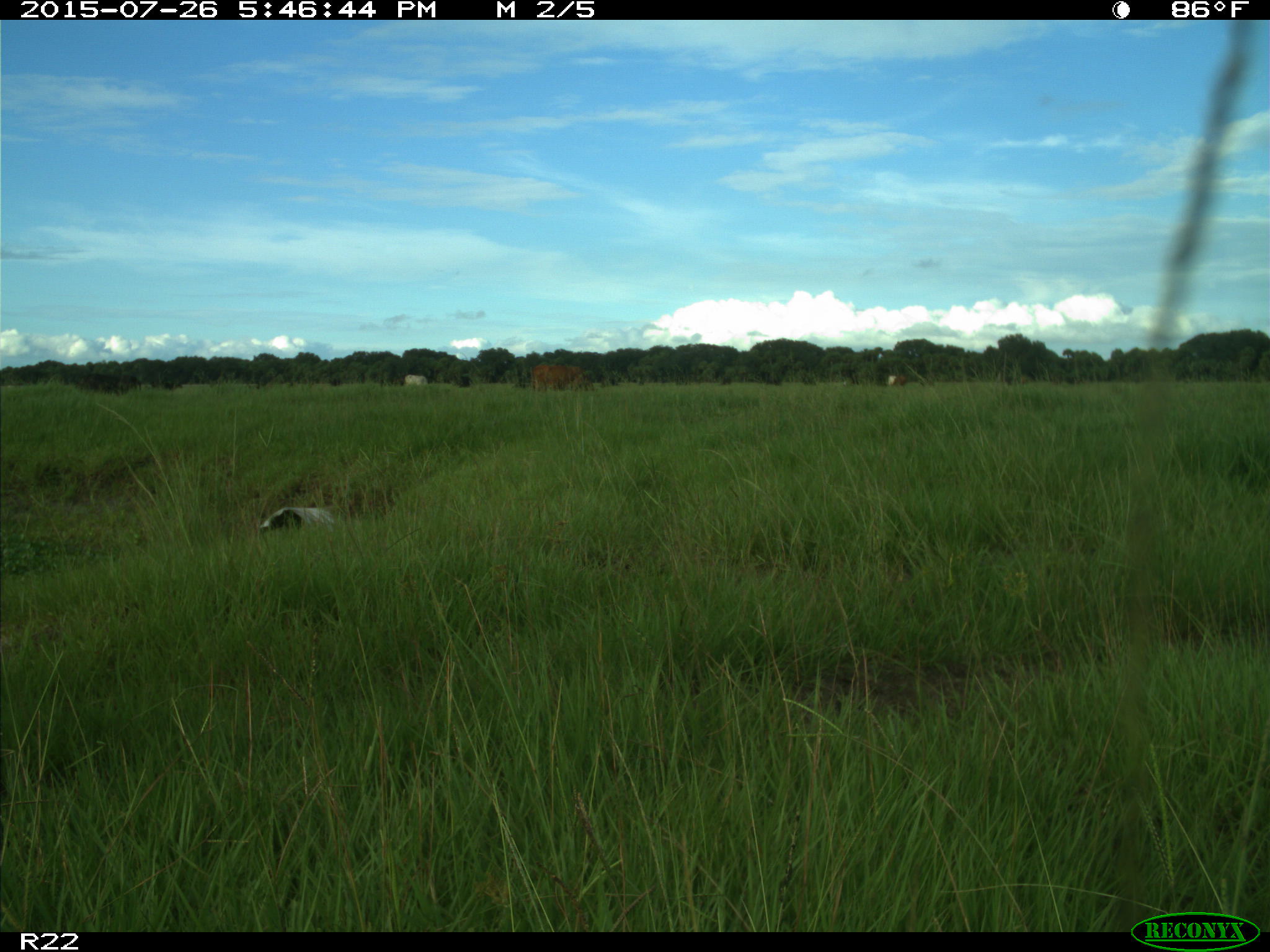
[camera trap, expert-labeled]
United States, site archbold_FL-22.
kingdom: Animalia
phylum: Chordata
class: Mammalia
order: Artiodactyla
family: Bovidae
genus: Bos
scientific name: Bos taurus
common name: domestic cow